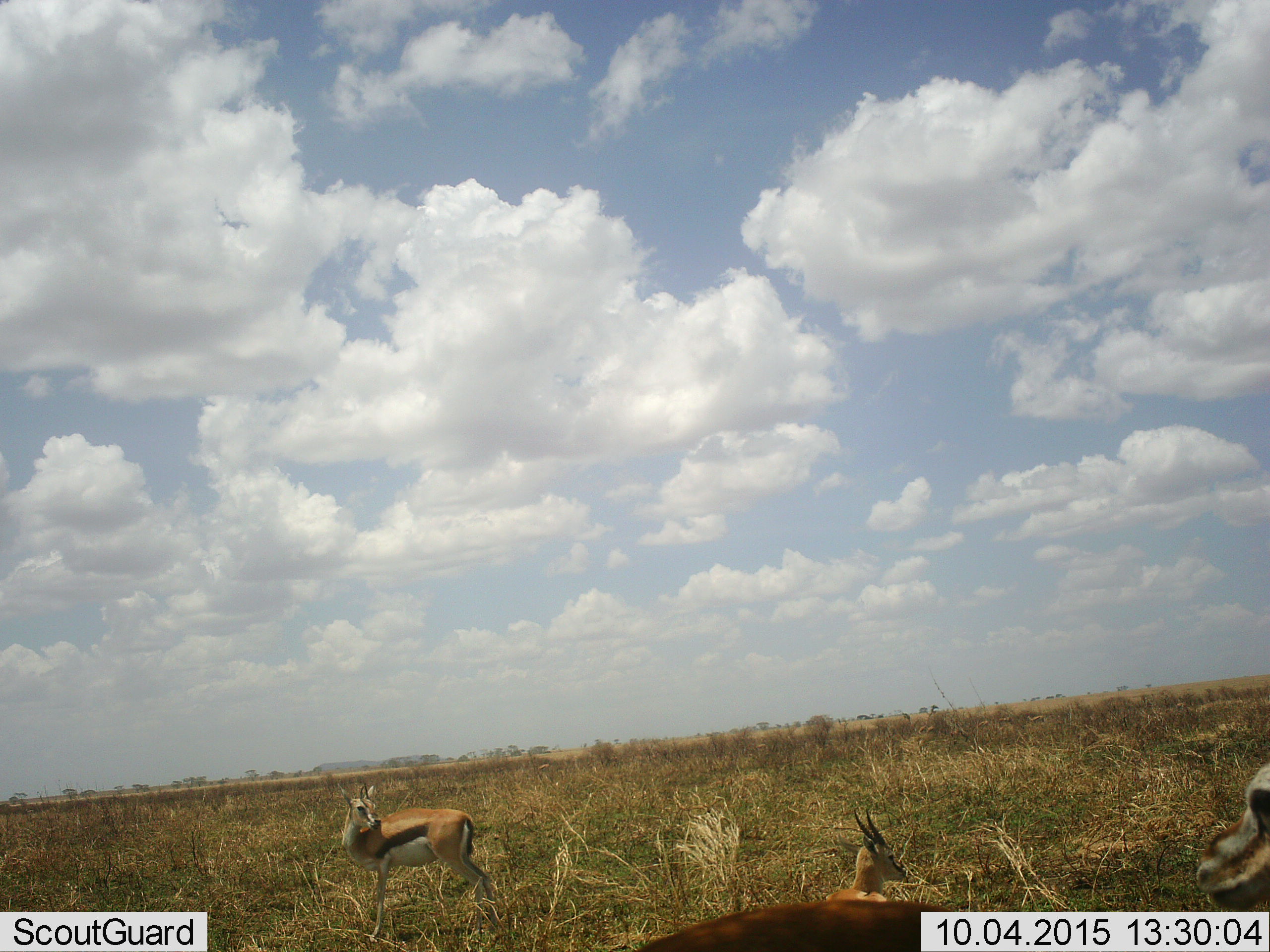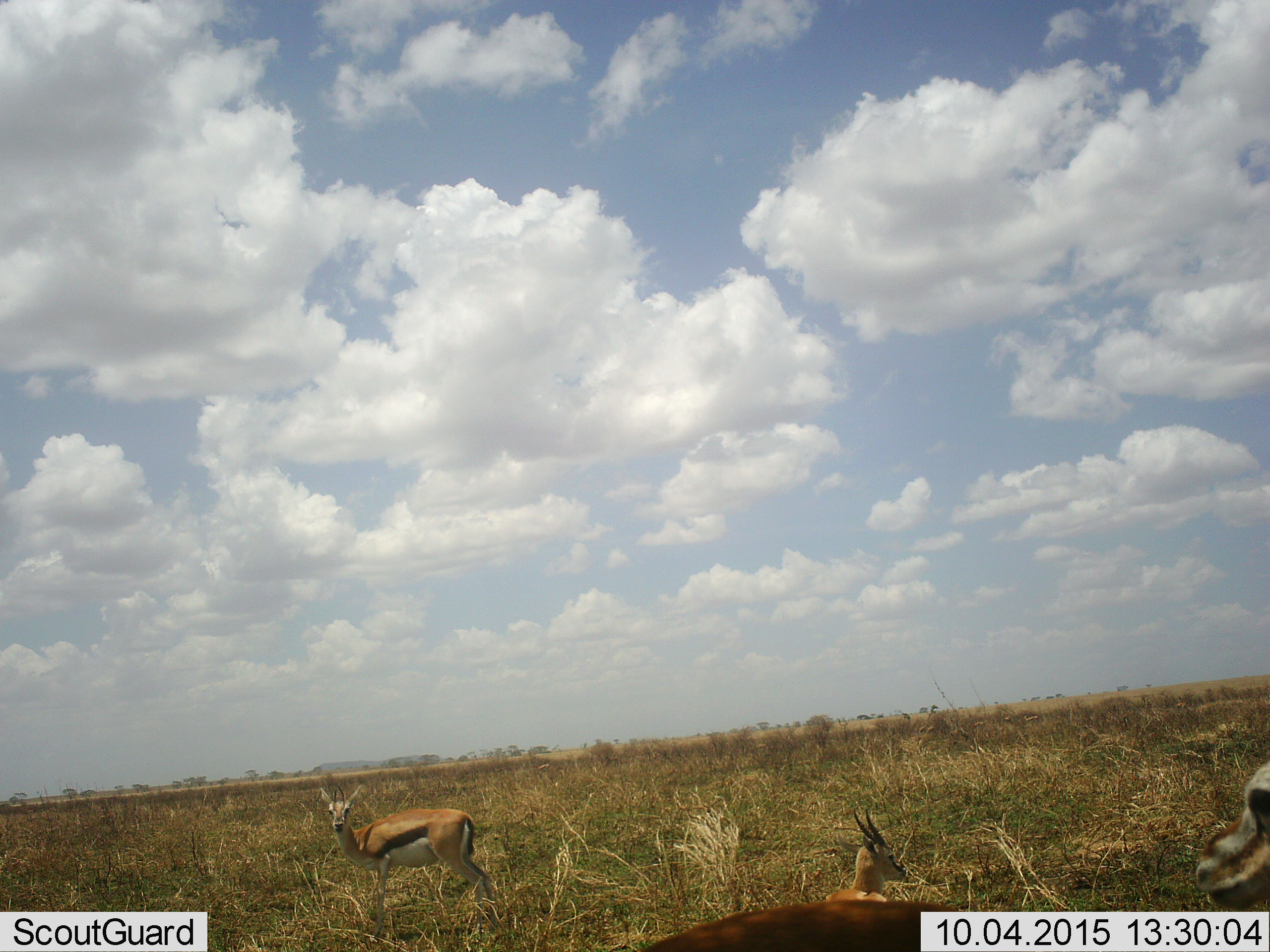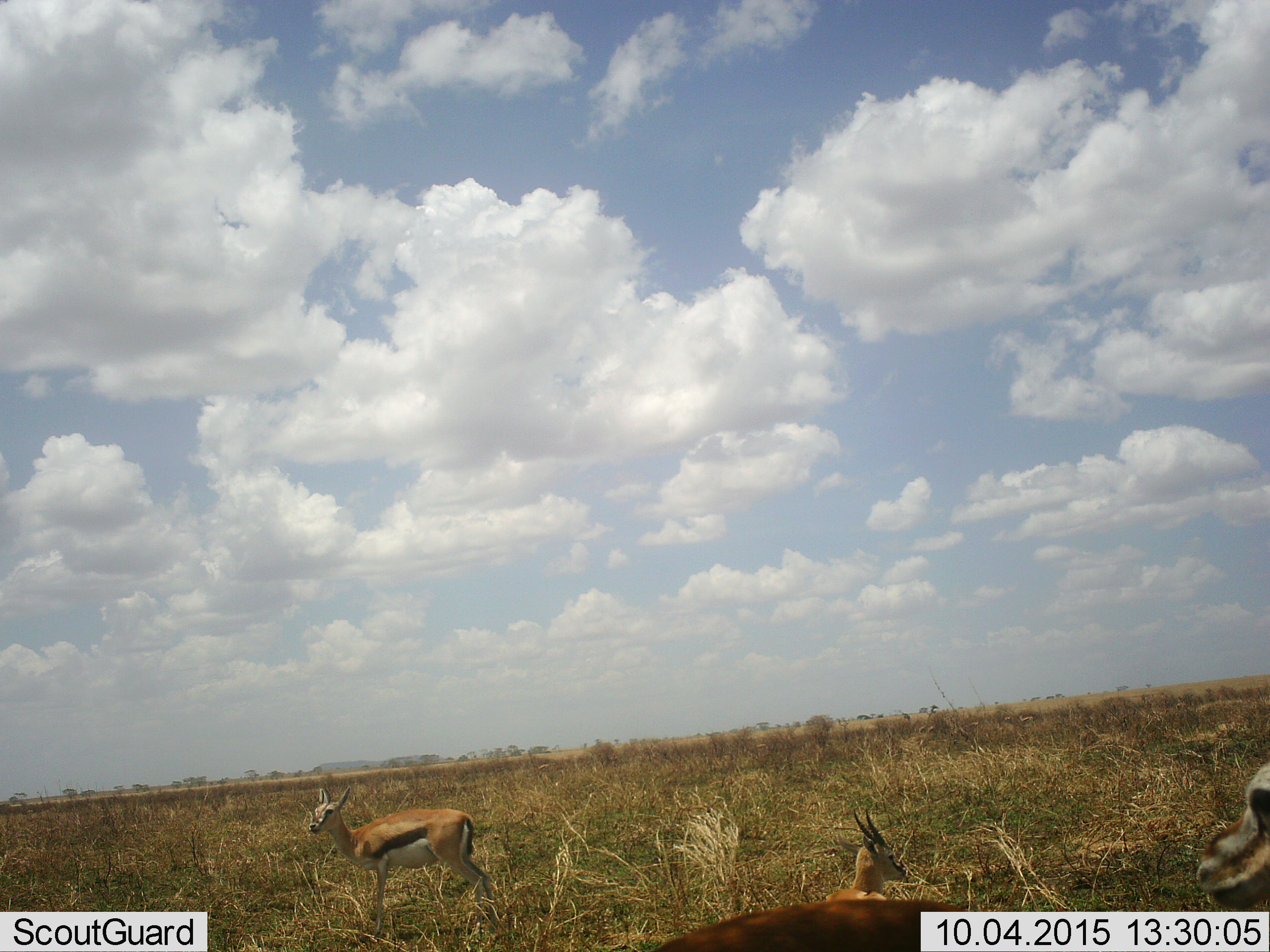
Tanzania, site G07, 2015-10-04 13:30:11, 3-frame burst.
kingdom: Animalia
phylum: Chordata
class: Mammalia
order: Artiodactyla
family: Bovidae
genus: Eudorcas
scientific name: Eudorcas thomsonii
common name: thomson's gazelle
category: gazellethomsons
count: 4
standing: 90%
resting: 70%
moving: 0%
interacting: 0%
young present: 10%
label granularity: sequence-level